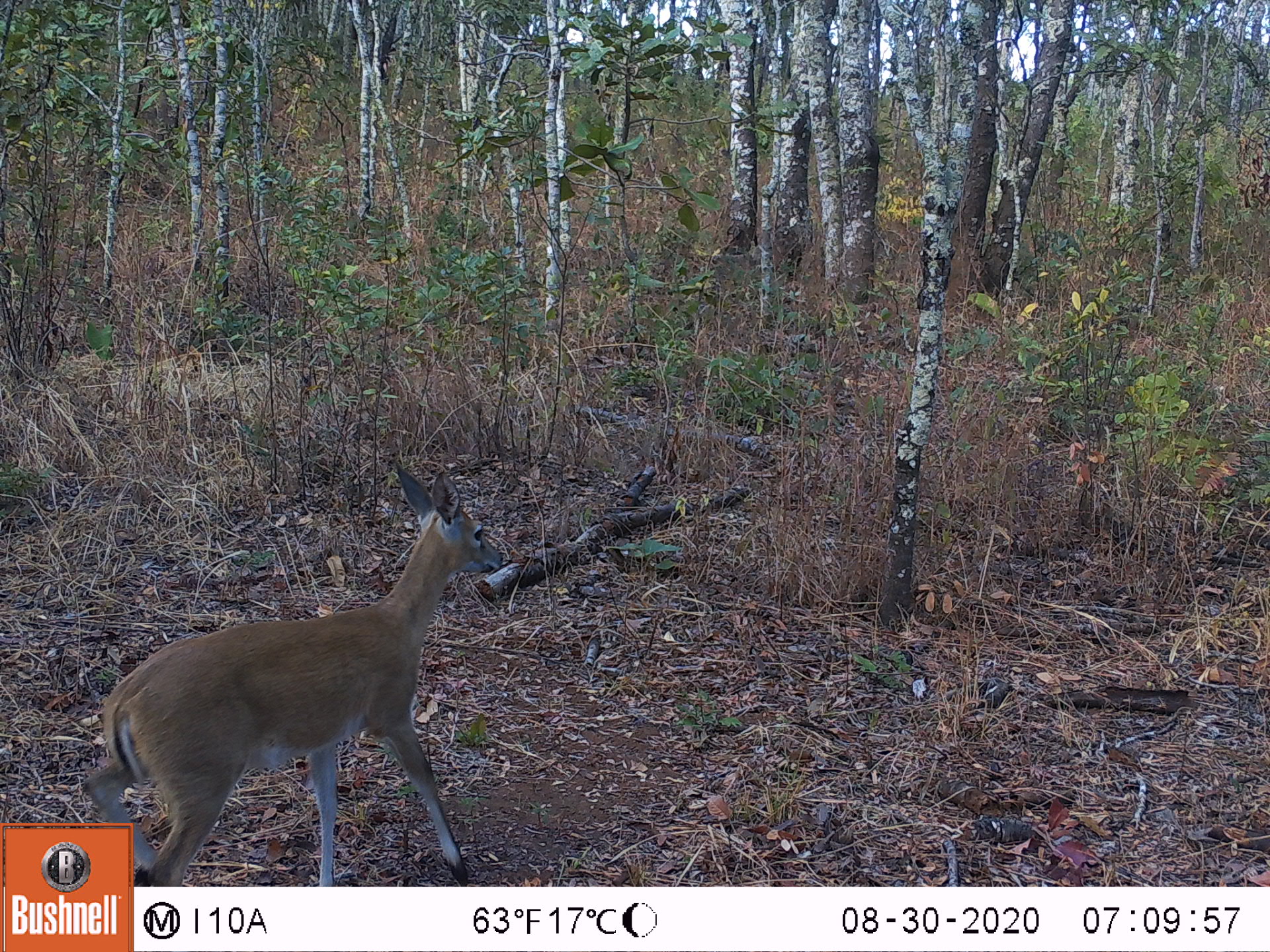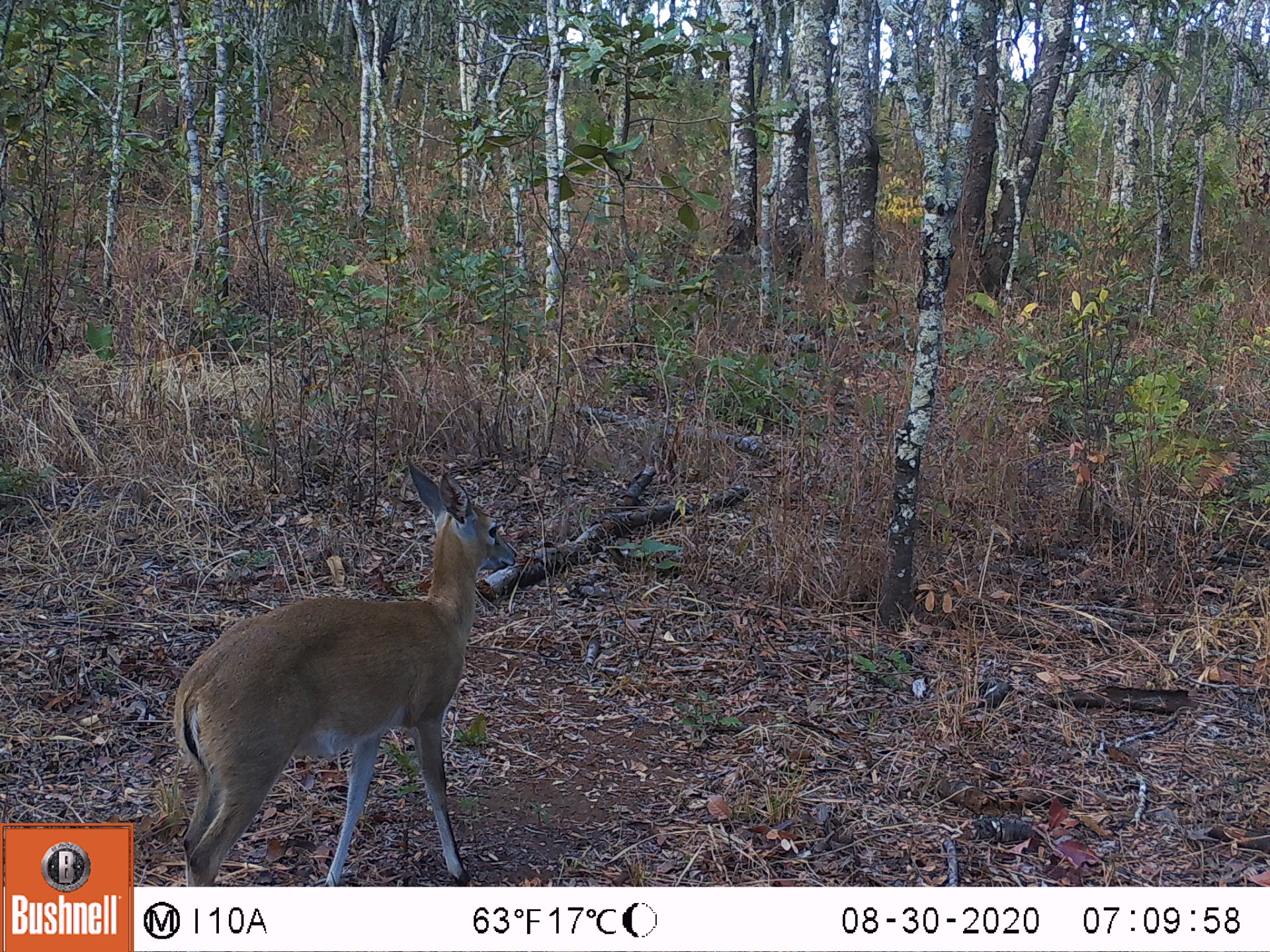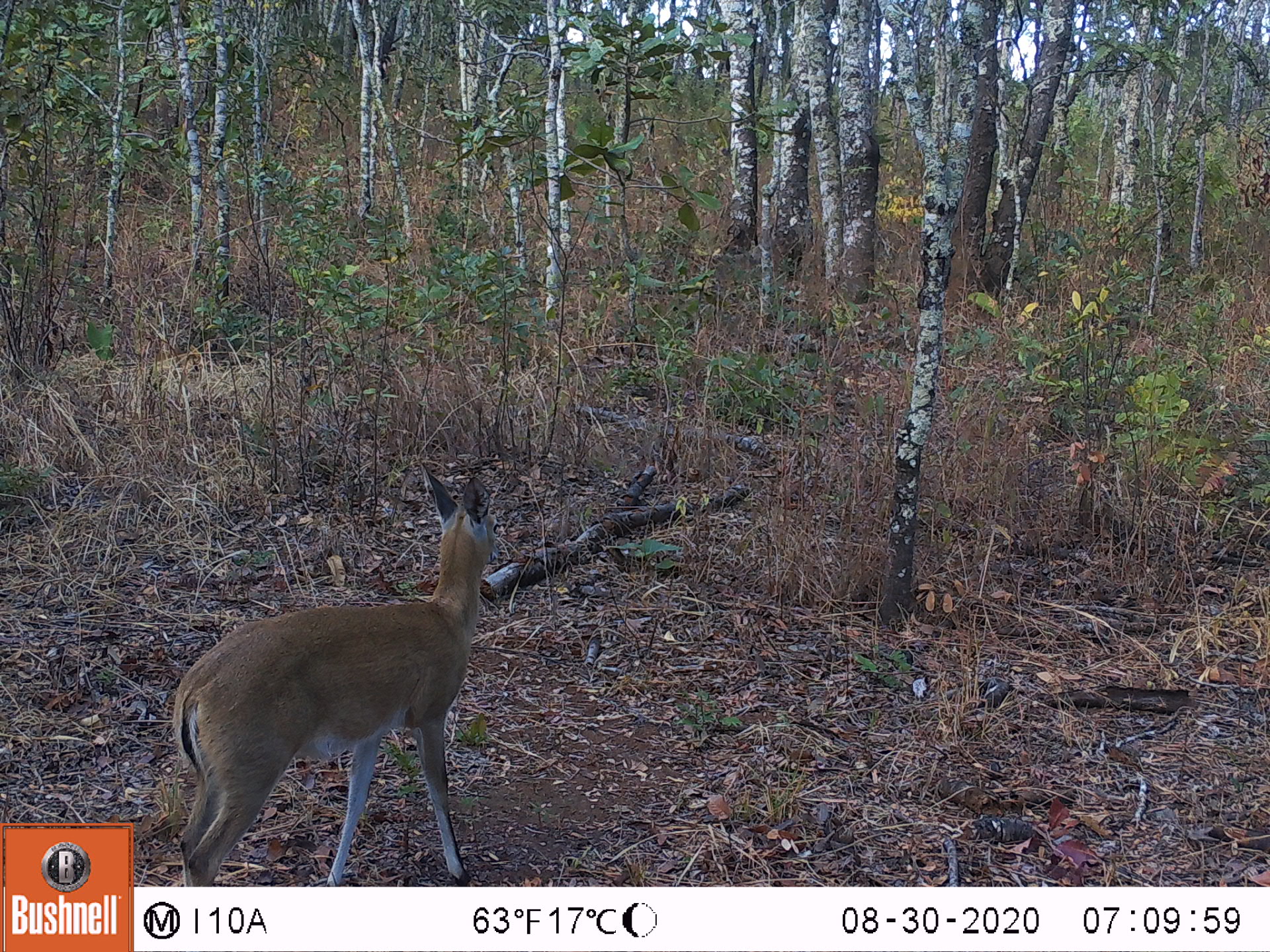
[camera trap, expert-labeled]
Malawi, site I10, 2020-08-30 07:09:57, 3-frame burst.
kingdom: Animalia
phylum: Chordata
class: Mammalia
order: Artiodactyla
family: Bovidae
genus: Sylvicapra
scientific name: Sylvicapra grimmia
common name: common duiker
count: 1